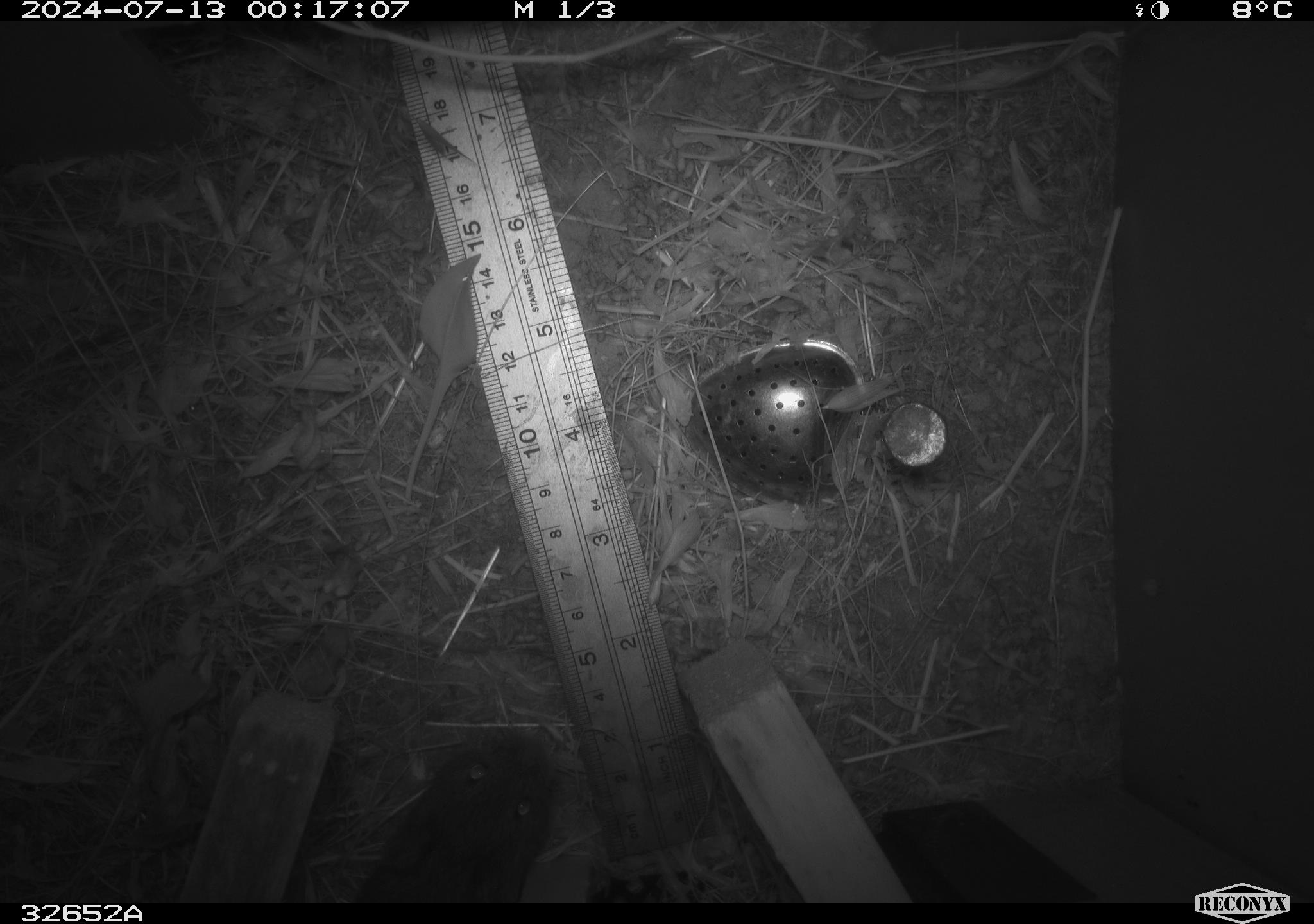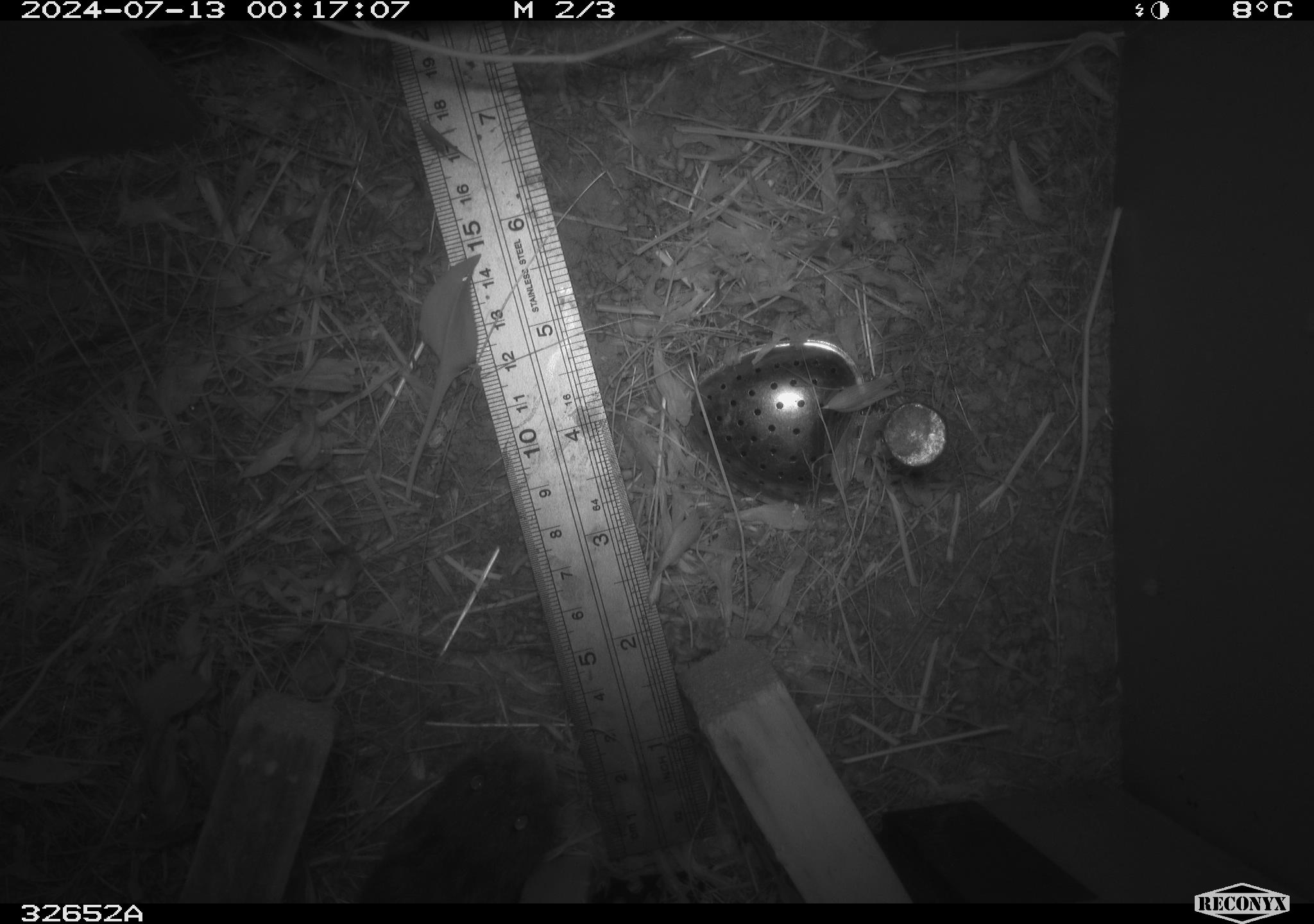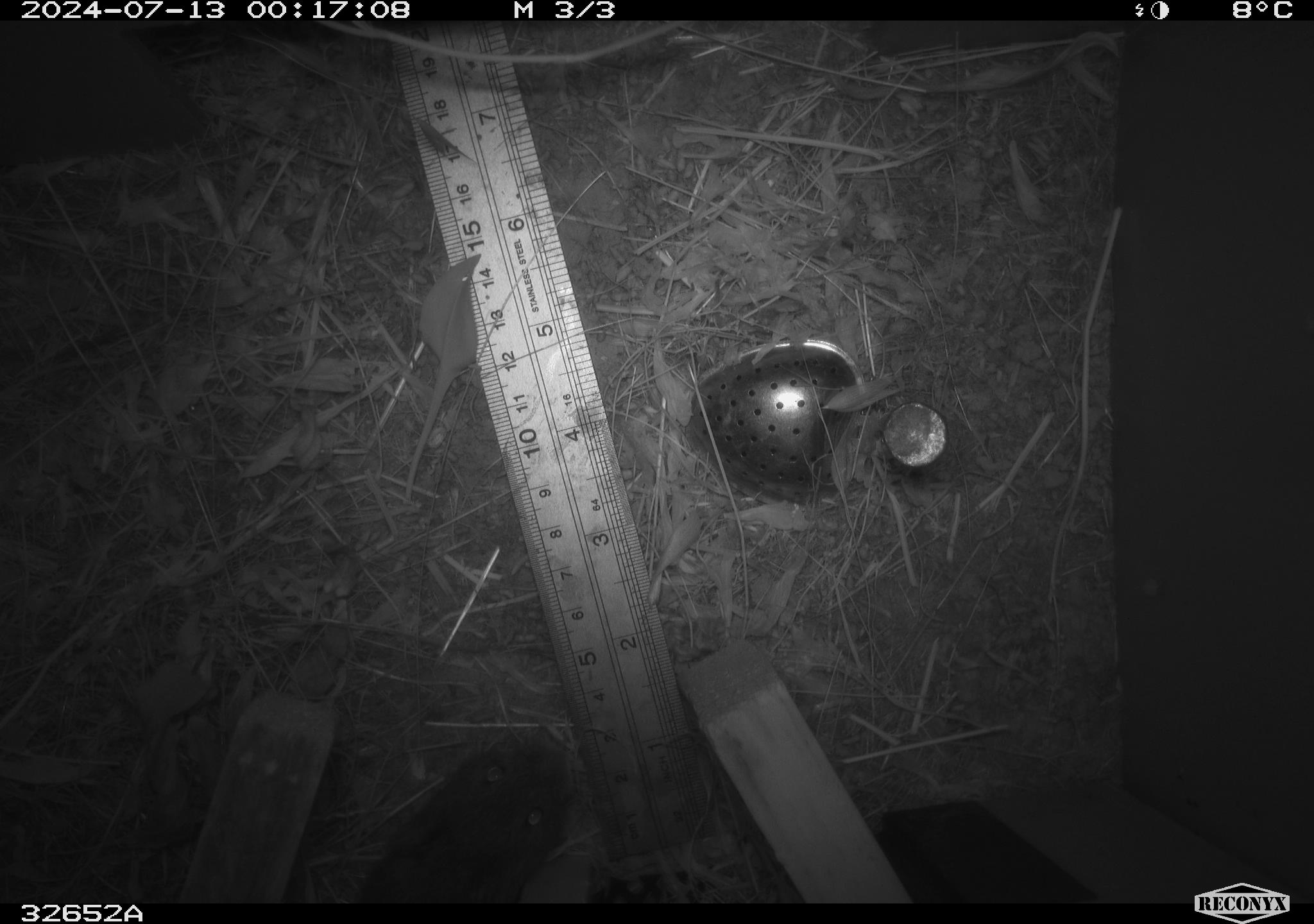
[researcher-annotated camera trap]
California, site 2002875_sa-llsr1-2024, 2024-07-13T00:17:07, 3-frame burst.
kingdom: Animalia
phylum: Chordata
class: Mammalia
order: Rodentia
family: Cricetidae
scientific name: Arvicolinae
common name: voles, lemmings, and muskrats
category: arvicolinae subfamily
Arvicolinae subfamily (voles, lemmings, and muskrats) (Arvicolinae).